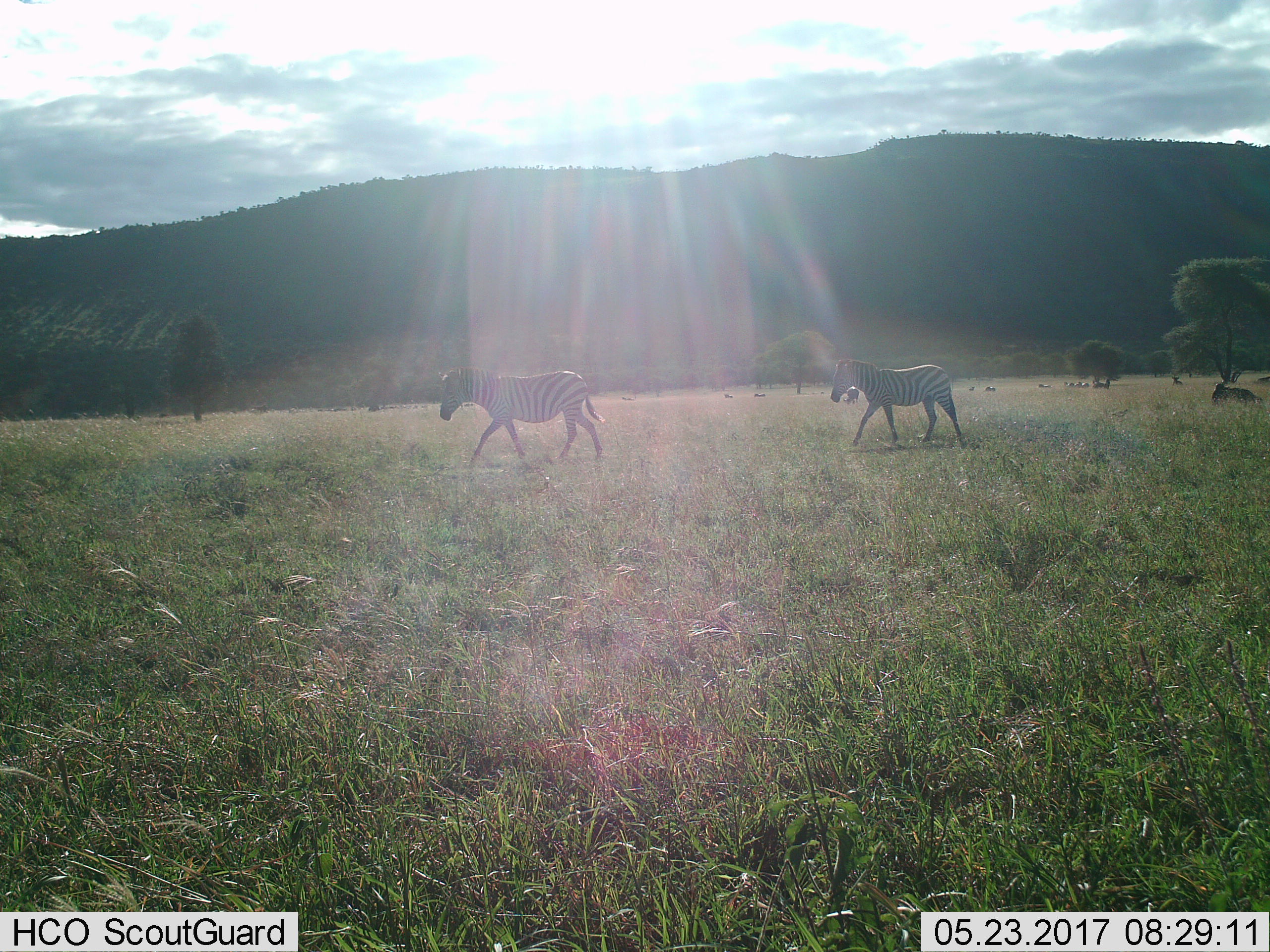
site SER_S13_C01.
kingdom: Animalia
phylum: Chordata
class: Mammalia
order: Perissodactyla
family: Equidae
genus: Equus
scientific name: Equus quagga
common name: plains zebra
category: zebraplains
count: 2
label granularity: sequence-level